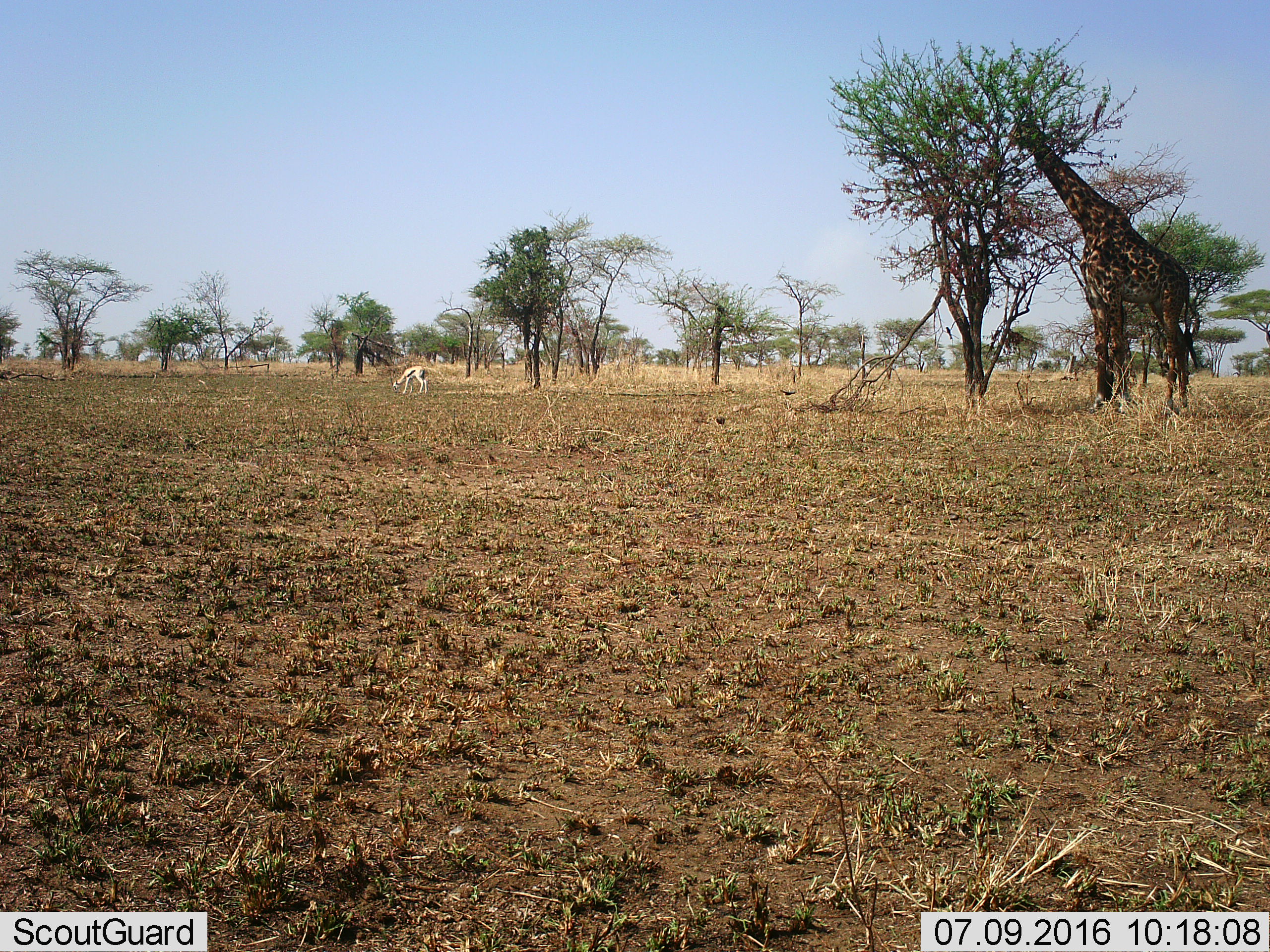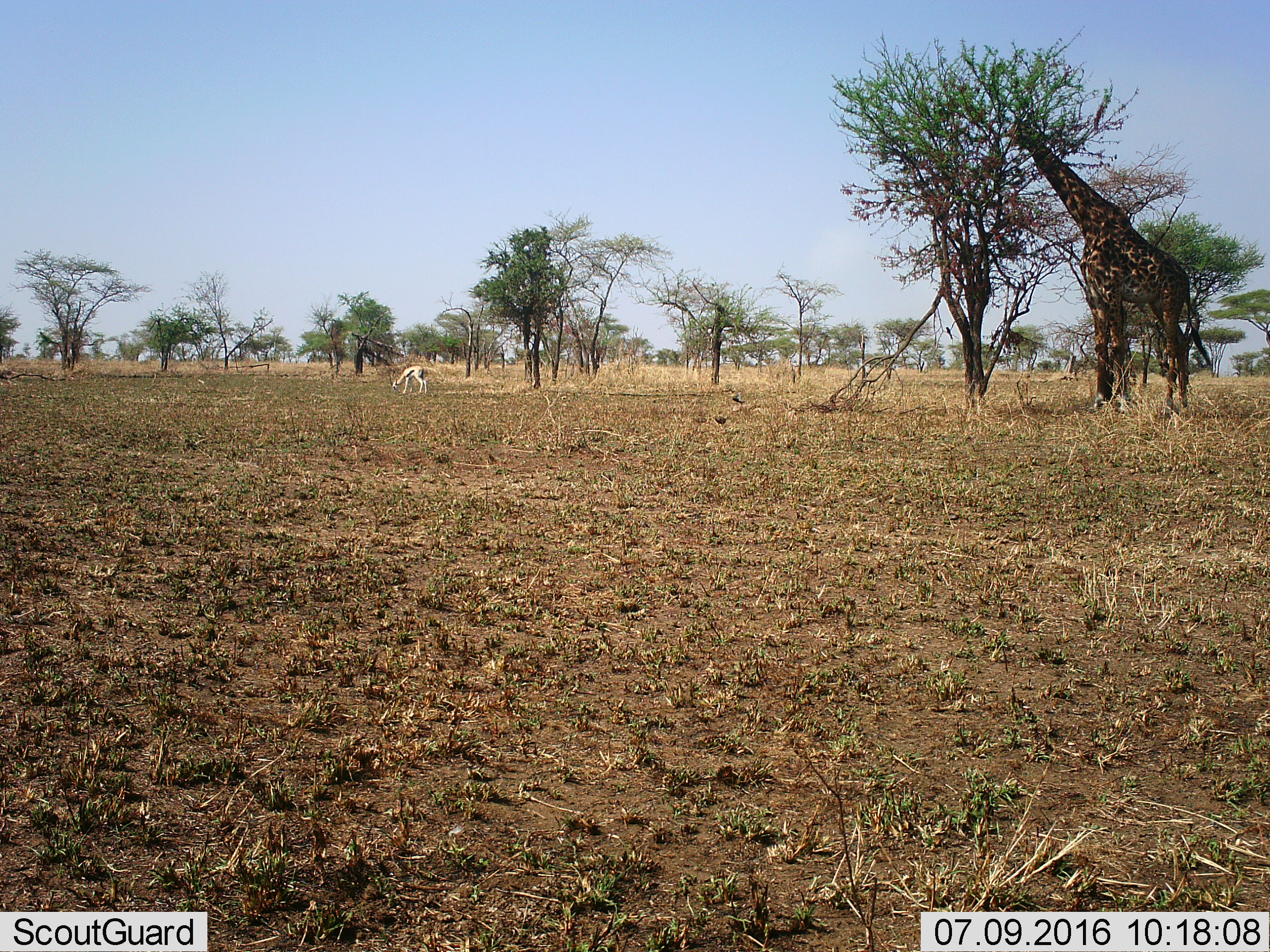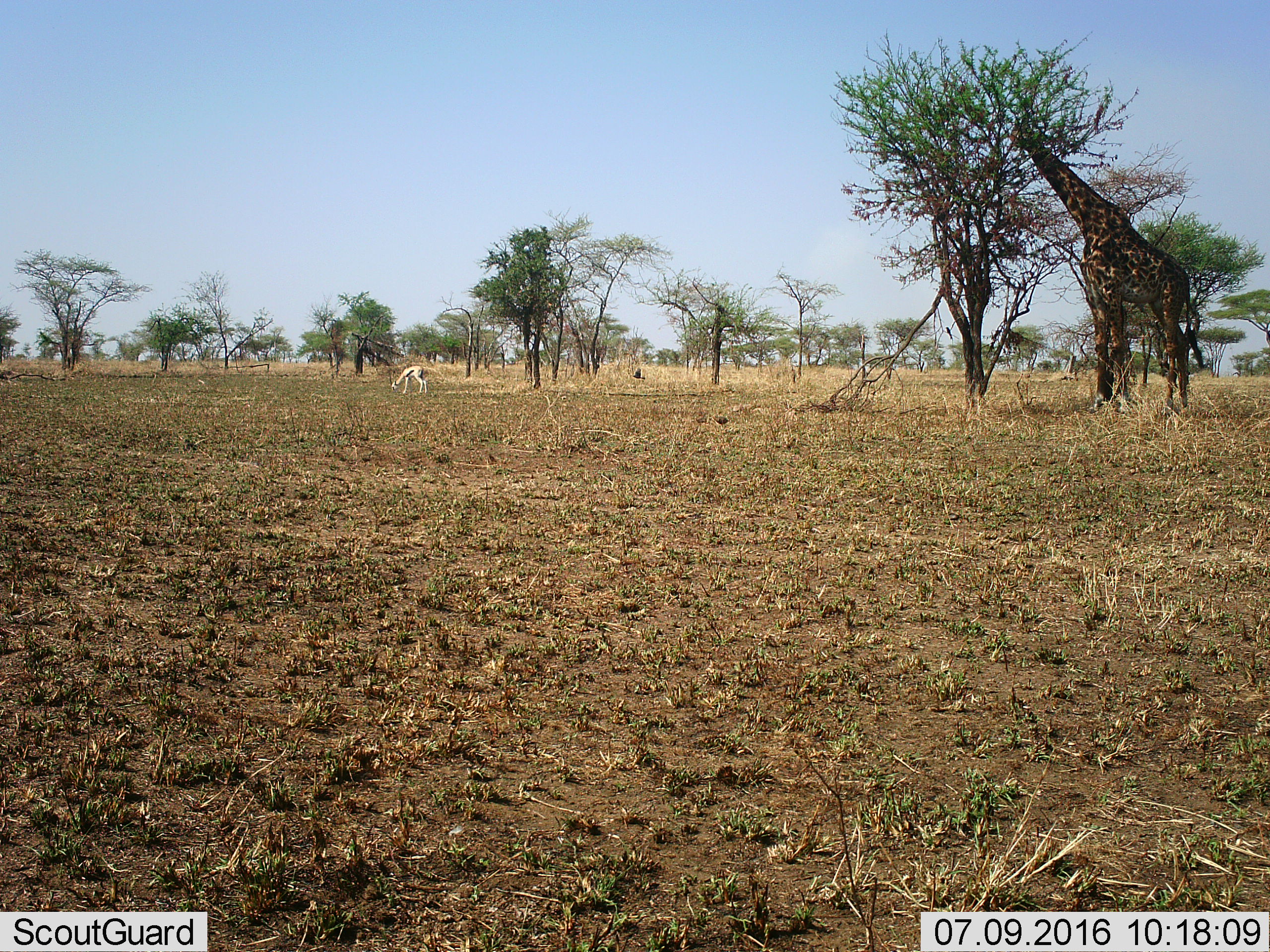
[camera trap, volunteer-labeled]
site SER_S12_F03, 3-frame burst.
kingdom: Animalia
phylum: Chordata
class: Mammalia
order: Artiodactyla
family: Bovidae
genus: Eudorcas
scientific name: Eudorcas thomsonii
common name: thomson's gazelle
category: gazellethomsons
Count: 1.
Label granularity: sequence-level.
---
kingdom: Animalia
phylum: Chordata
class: Mammalia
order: Artiodactyla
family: Giraffidae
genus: Giraffa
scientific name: Giraffa camelopardalis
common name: giraffe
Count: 1.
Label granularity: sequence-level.